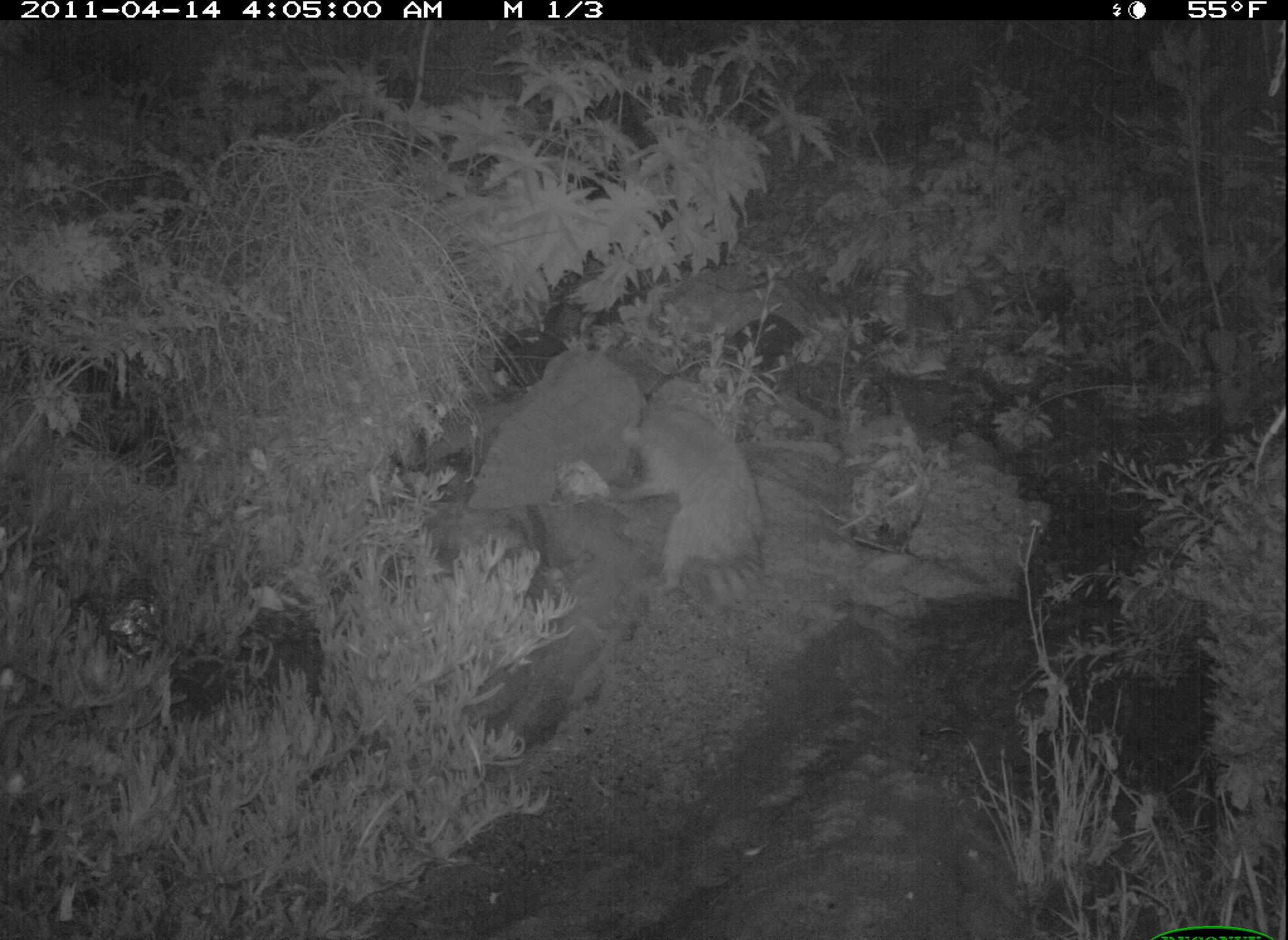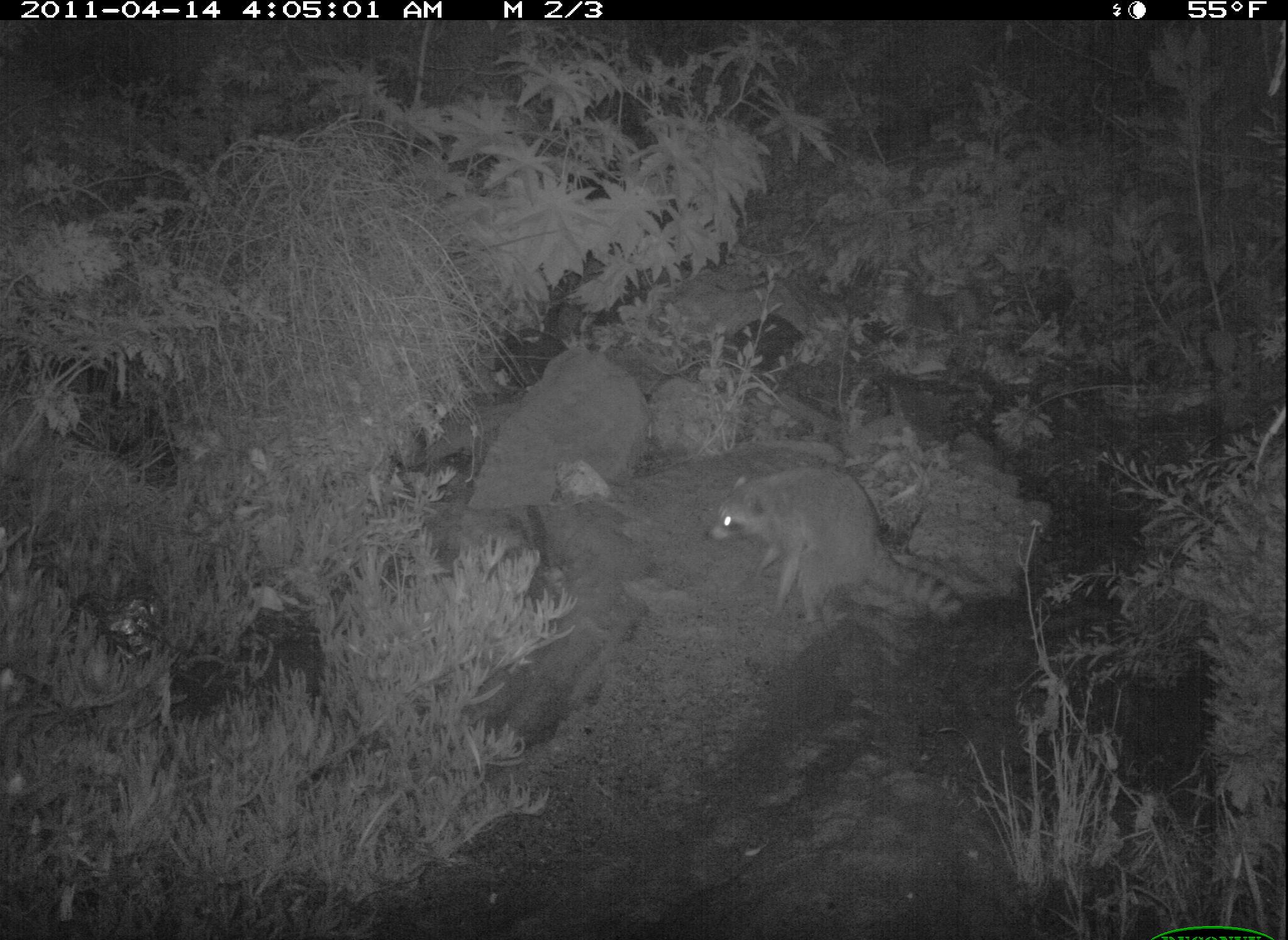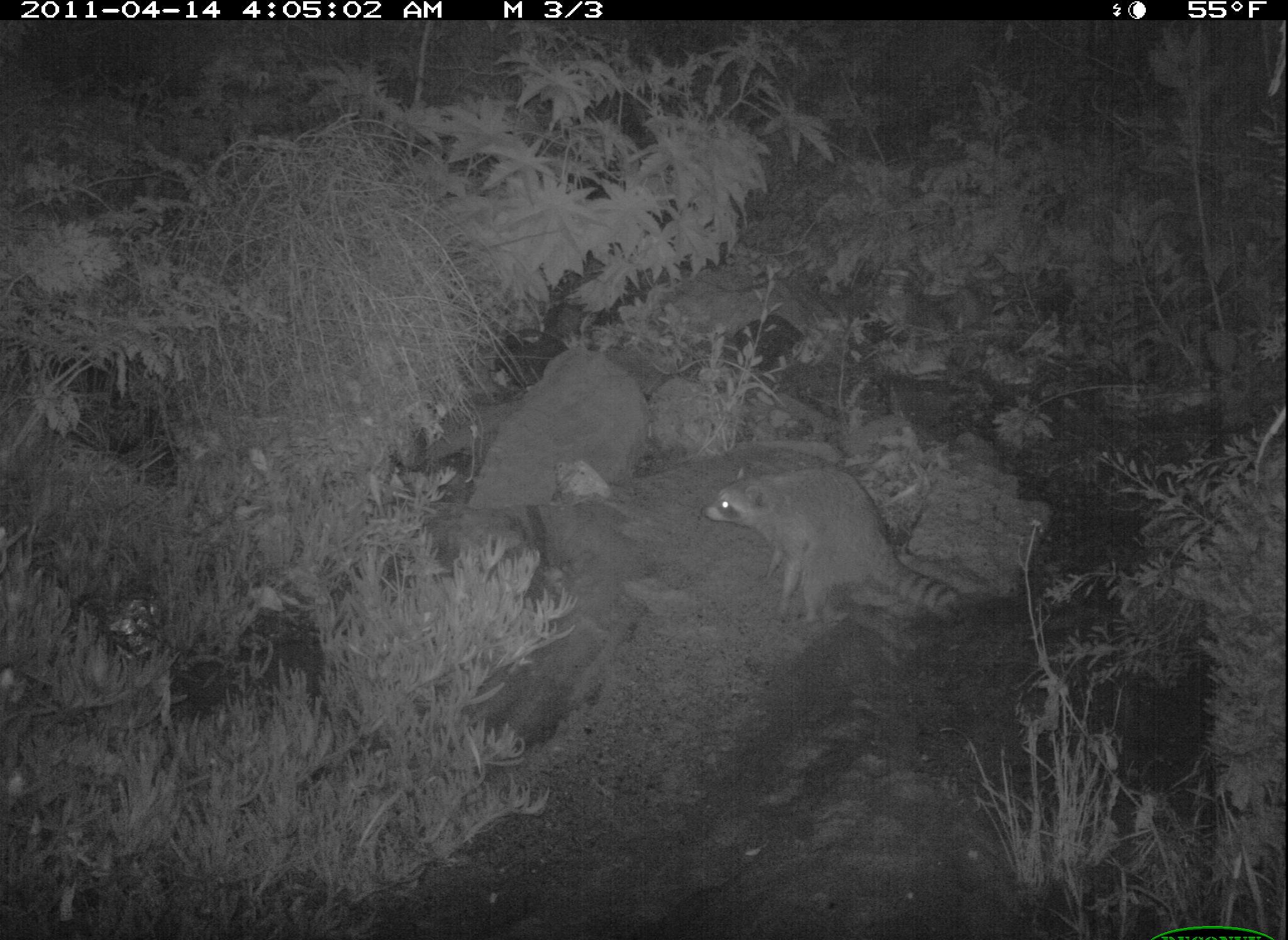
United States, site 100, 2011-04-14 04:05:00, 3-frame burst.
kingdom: Animalia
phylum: Chordata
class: Mammalia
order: Carnivora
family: Procyonidae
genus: Procyon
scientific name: Procyon lotor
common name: raccoon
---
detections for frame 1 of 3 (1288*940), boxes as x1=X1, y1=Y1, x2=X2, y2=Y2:
raccoon: x1=609, y1=393, x2=779, y2=622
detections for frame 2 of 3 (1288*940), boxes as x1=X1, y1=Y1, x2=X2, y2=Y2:
raccoon: x1=700, y1=461, x2=966, y2=623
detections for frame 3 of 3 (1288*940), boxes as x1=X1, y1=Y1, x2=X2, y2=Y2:
raccoon: x1=694, y1=453, x2=958, y2=644